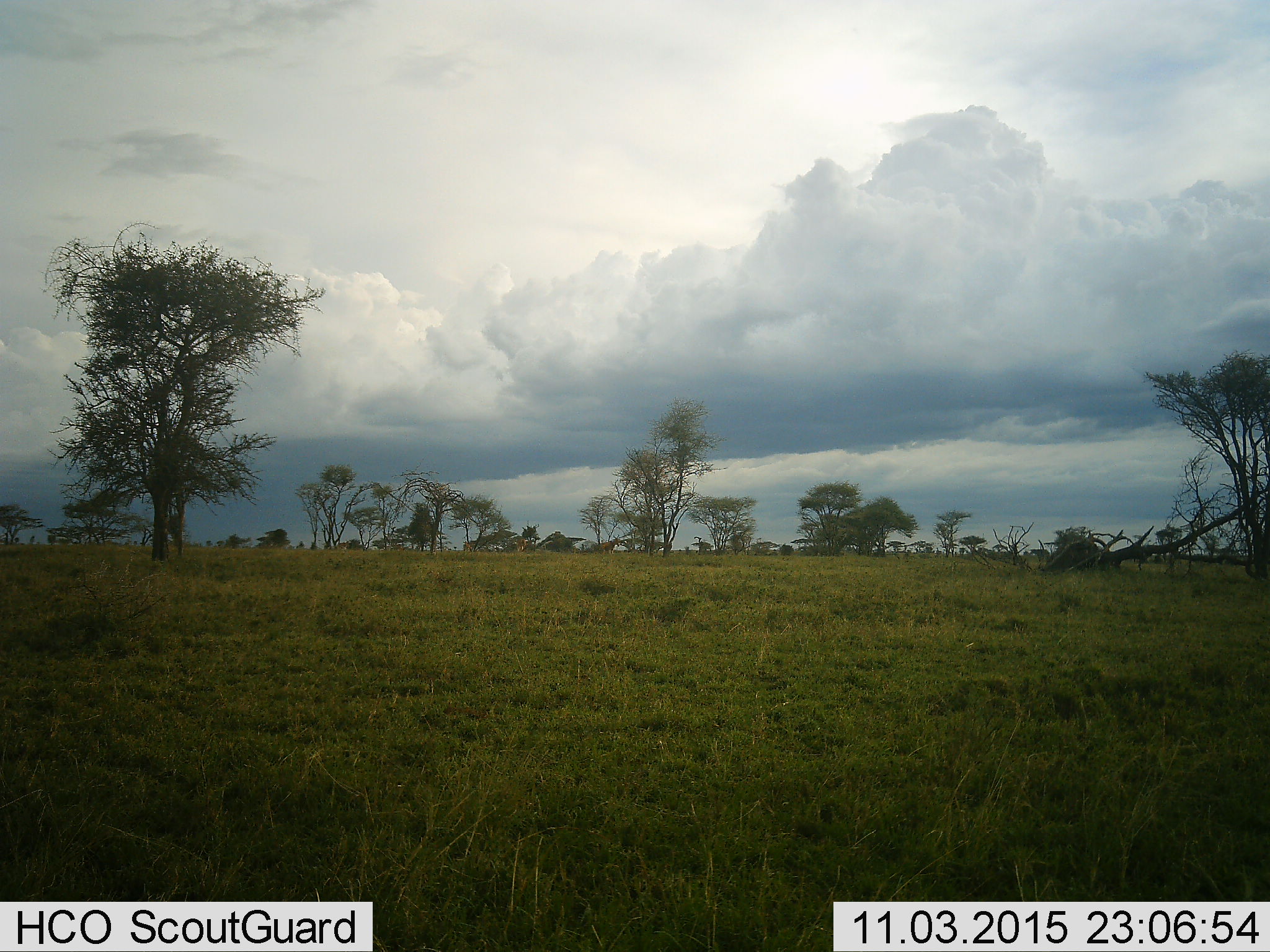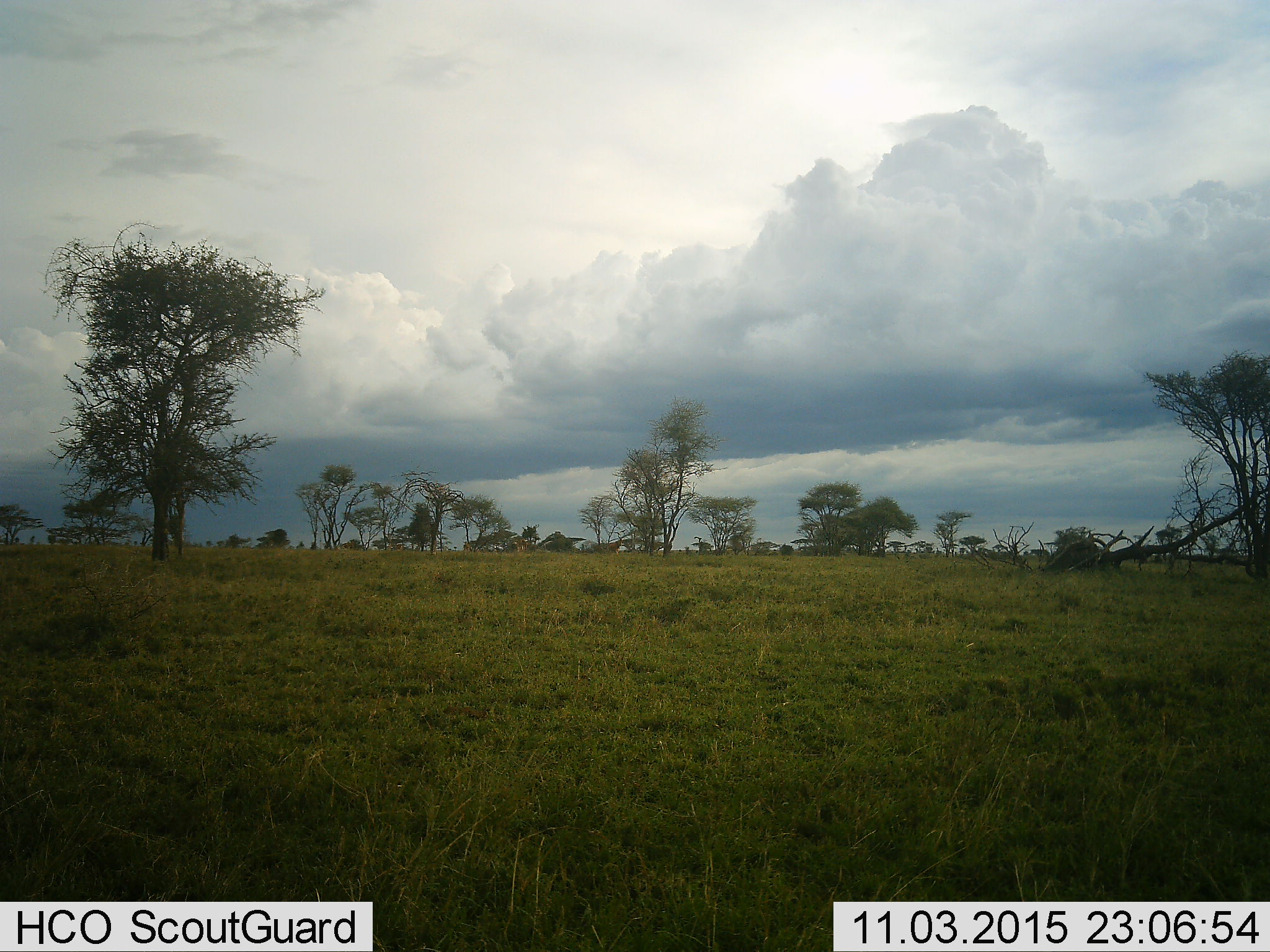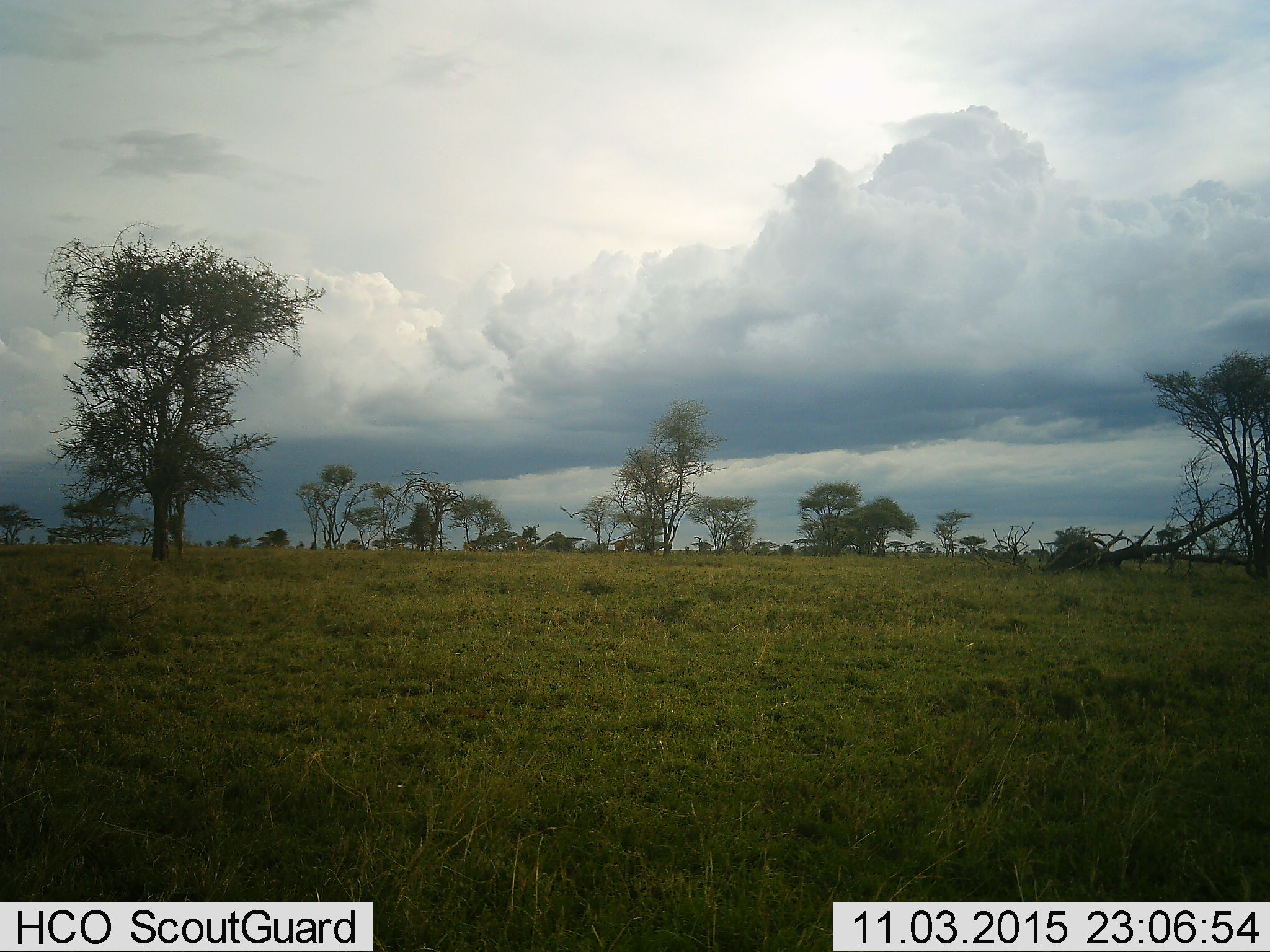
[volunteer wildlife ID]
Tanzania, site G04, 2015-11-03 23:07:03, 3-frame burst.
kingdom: Animalia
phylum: Chordata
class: Aves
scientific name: Aves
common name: bird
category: otherbird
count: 1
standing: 0%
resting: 0%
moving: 100%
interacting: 0%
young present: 0%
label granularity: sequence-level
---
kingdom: Animalia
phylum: Chordata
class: Mammalia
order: Artiodactyla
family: Bovidae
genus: Alcelaphus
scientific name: Alcelaphus buselaphus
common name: hartebeest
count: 3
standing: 50%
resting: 0%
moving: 75%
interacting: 0%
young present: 25%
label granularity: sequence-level